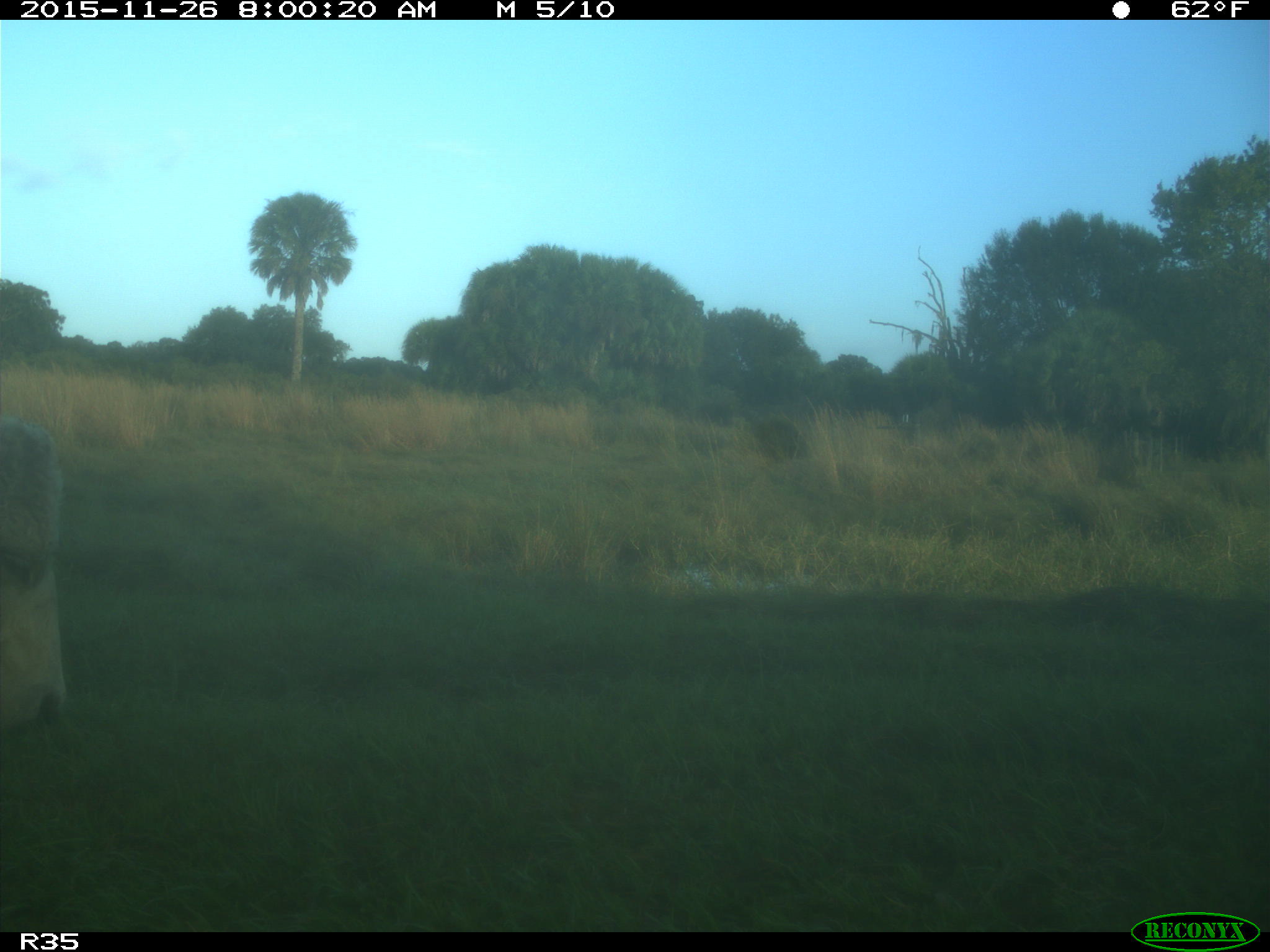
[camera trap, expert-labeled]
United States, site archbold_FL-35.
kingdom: Animalia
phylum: Chordata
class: Mammalia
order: Artiodactyla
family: Bovidae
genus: Bos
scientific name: Bos taurus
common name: domestic cow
Bos taurus (domestic cow).